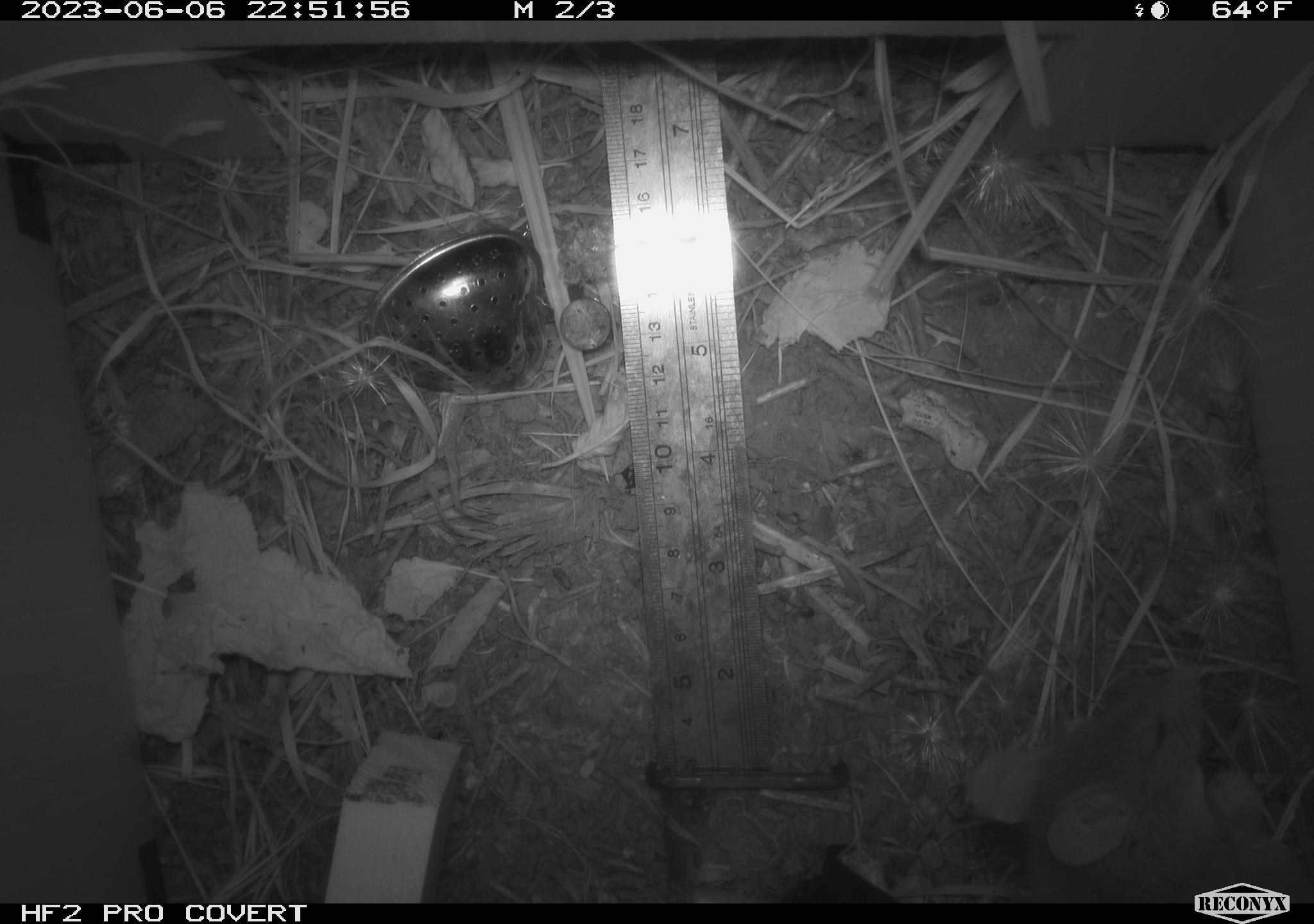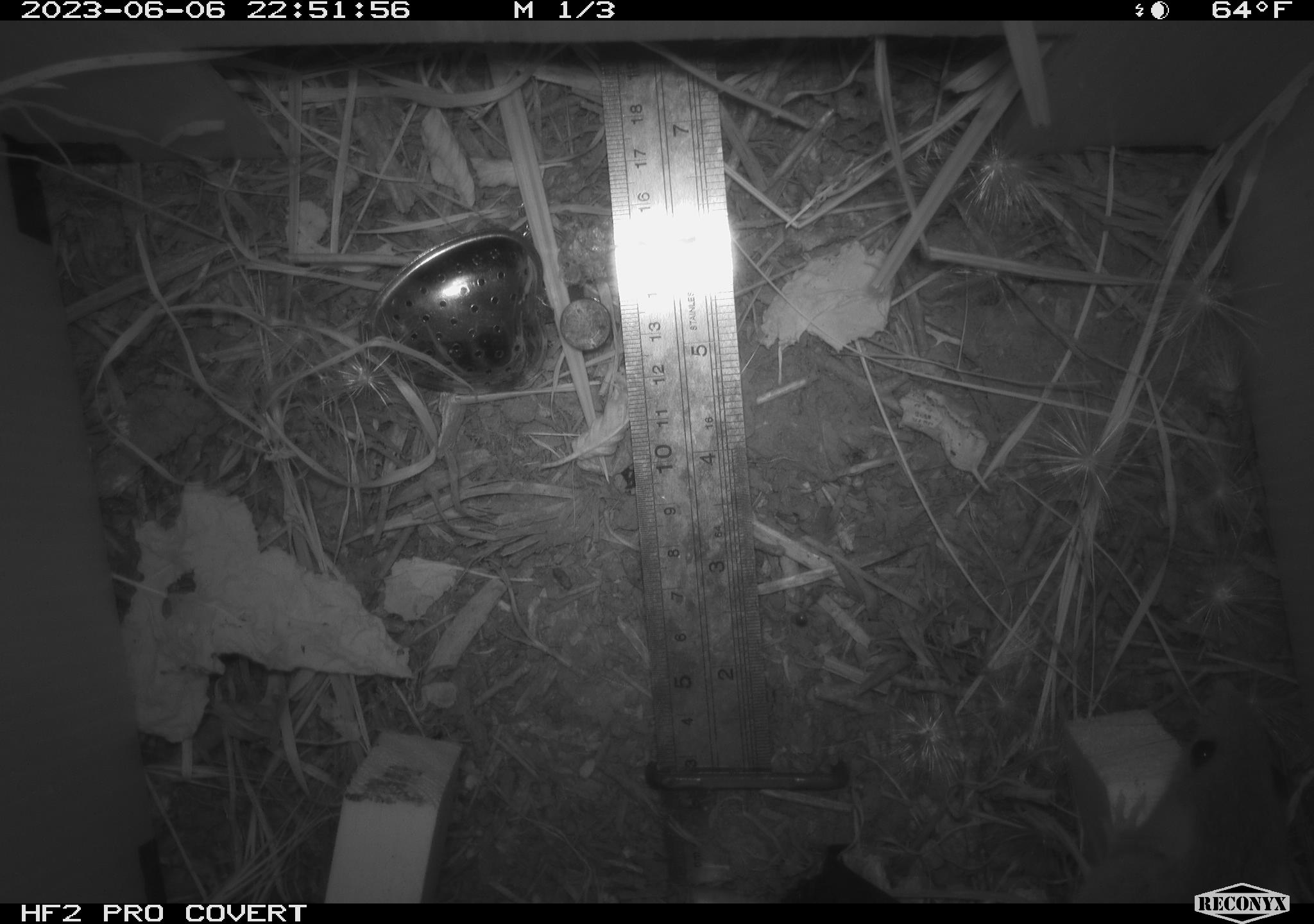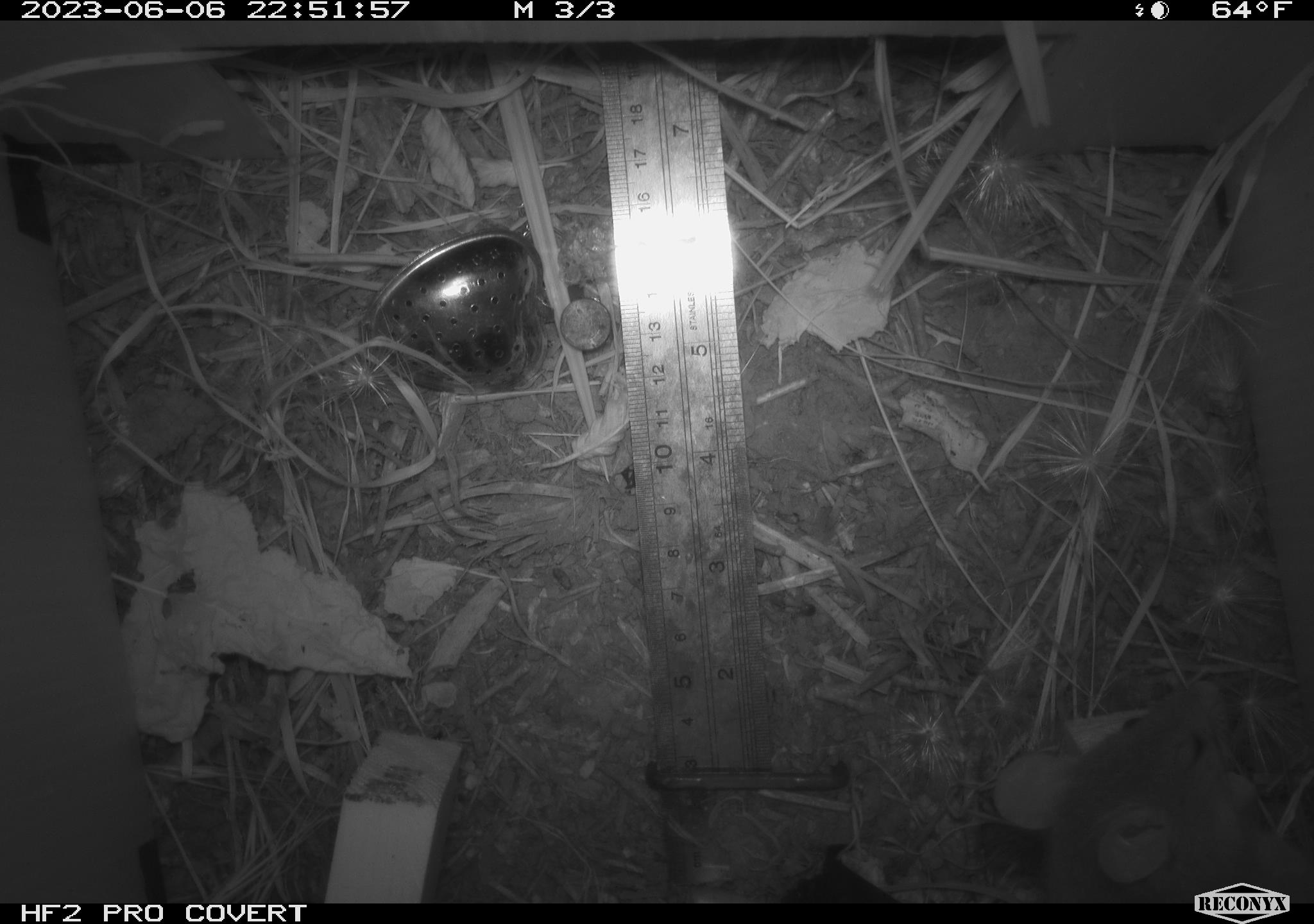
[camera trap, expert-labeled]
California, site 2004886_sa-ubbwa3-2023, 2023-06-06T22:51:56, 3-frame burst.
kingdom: Animalia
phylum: Chordata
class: Mammalia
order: Rodentia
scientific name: Rodentia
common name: mouse species